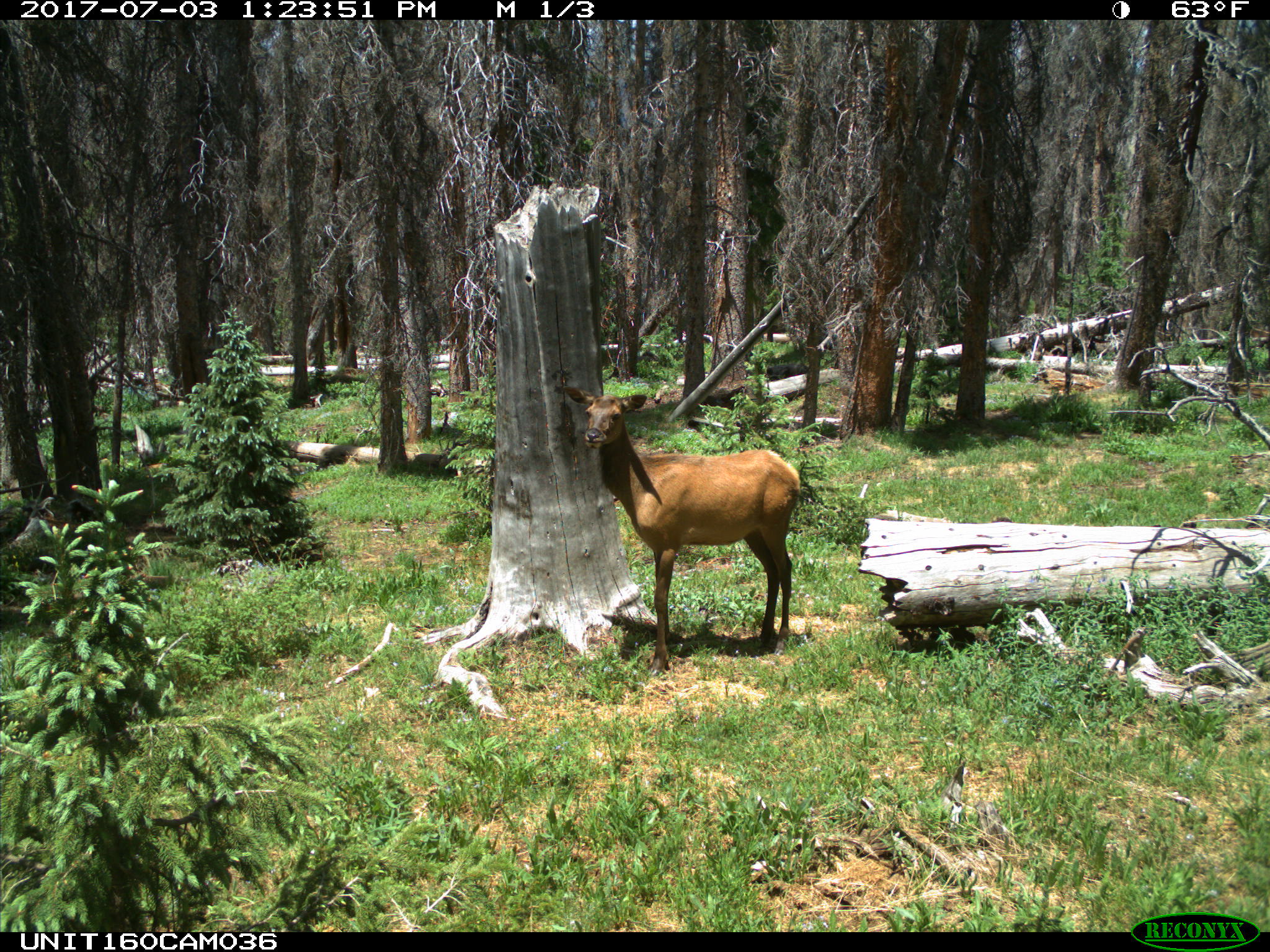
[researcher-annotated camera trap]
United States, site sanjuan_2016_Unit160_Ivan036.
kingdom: Animalia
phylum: Chordata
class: Mammalia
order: Artiodactyla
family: Cervidae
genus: Cervus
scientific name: Cervus elaphus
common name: red deer